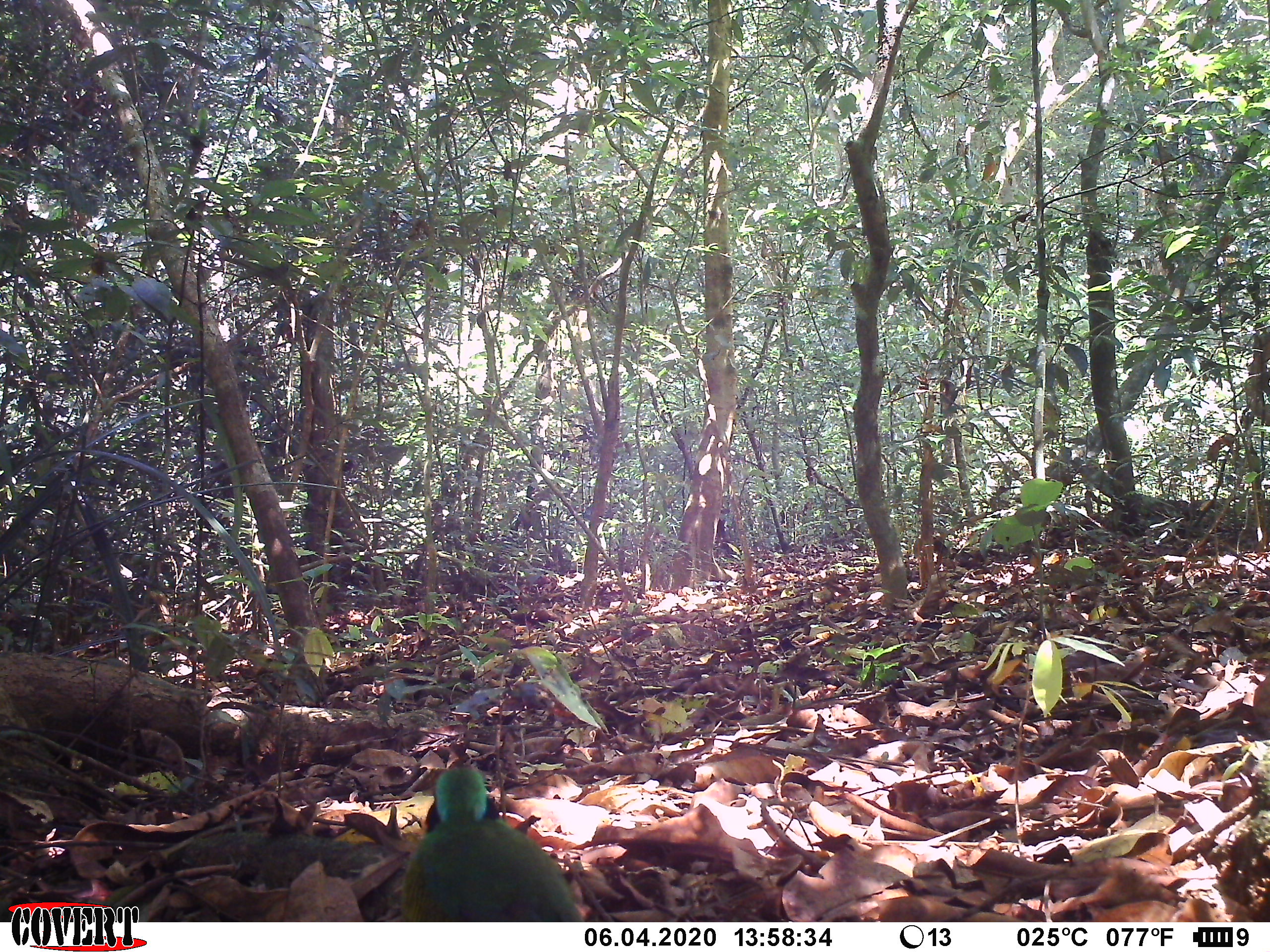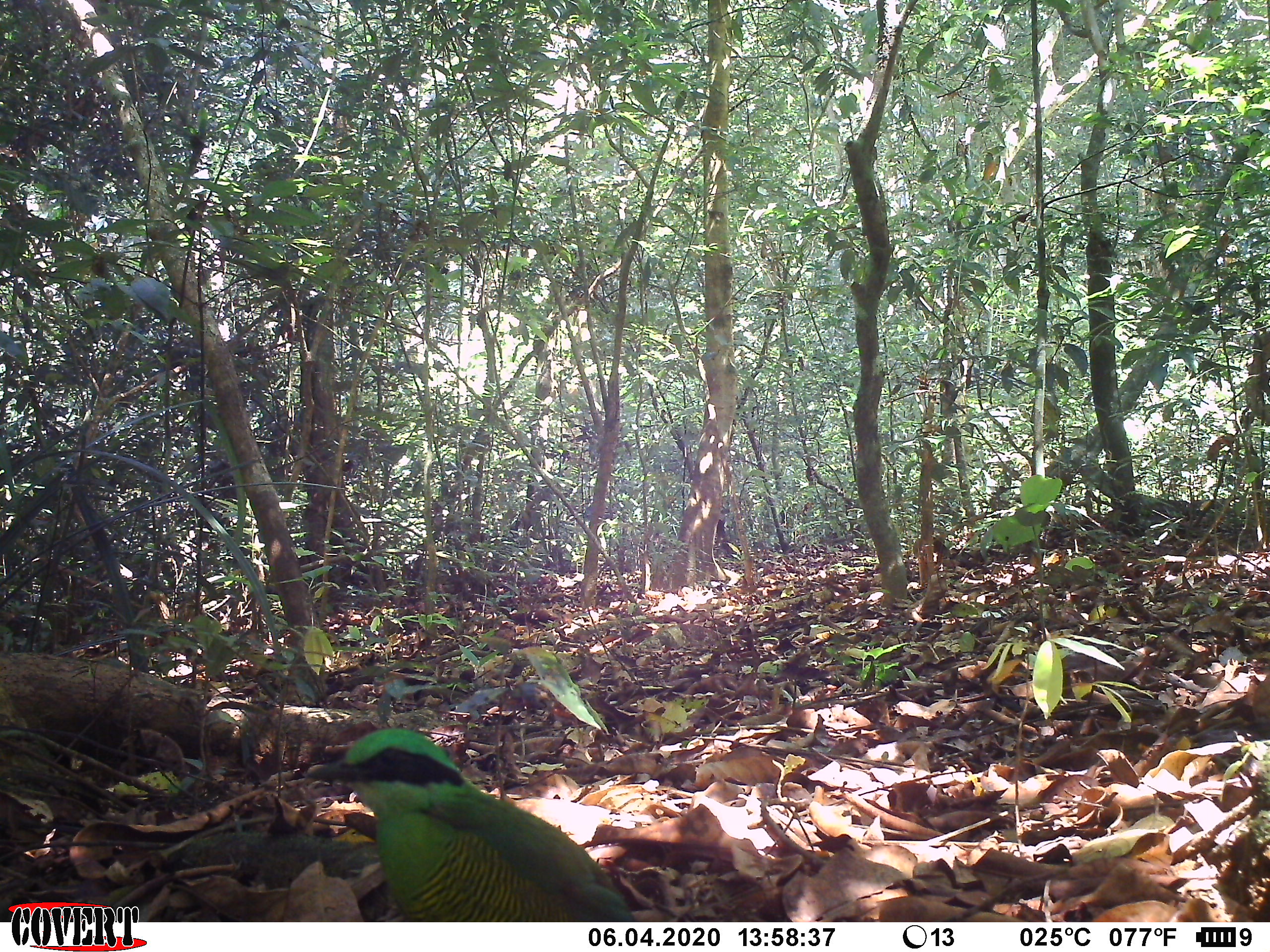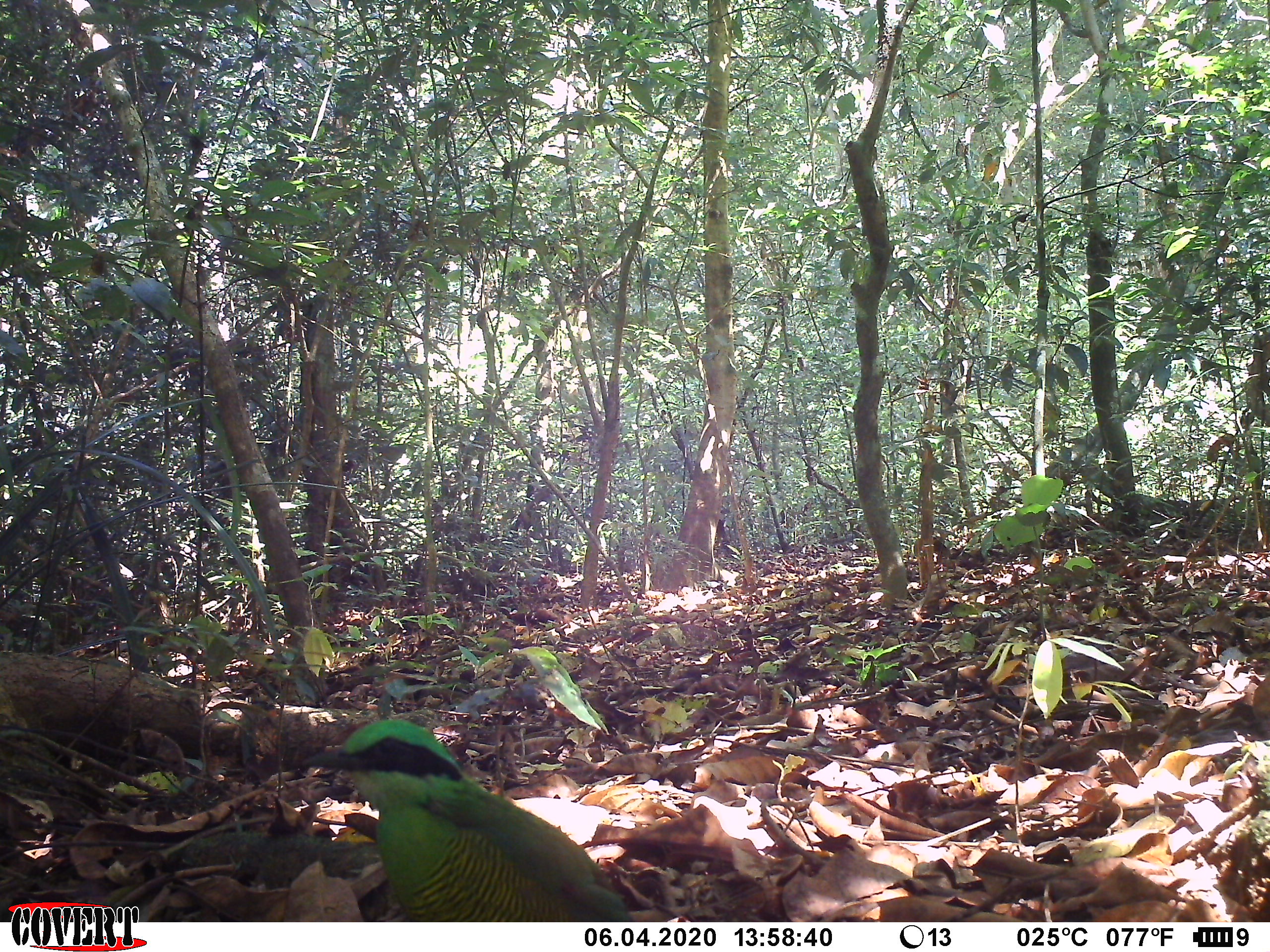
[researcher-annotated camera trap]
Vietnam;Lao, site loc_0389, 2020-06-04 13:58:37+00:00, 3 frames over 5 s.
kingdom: Animalia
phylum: Chordata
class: Aves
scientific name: Aves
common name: bird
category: unidentified bird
Unidentified bird (bird) (Aves). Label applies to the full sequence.